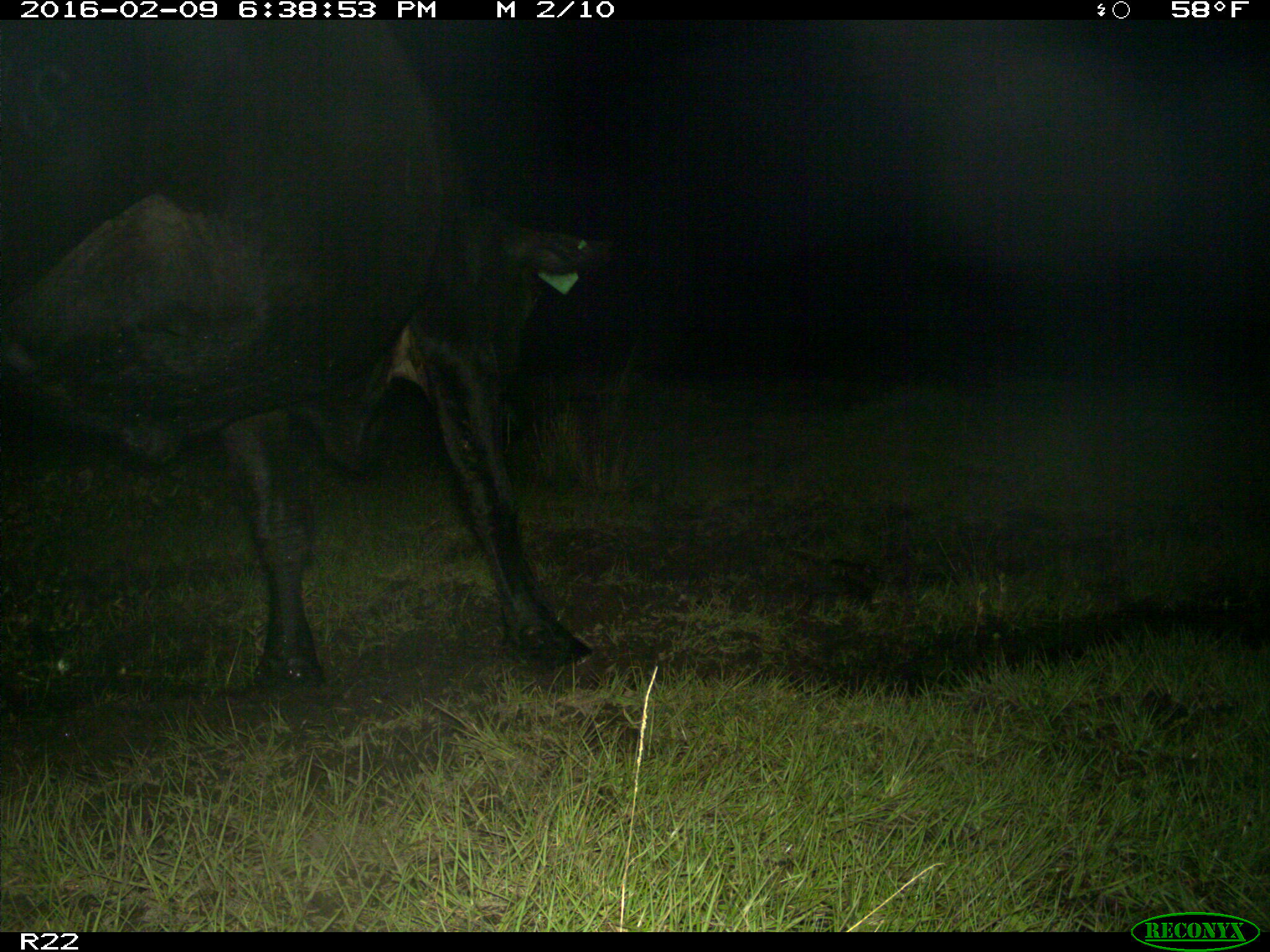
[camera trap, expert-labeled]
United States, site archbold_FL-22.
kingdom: Animalia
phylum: Chordata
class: Mammalia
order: Artiodactyla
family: Bovidae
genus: Bos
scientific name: Bos taurus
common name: domestic cow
Bos taurus (domestic cow).